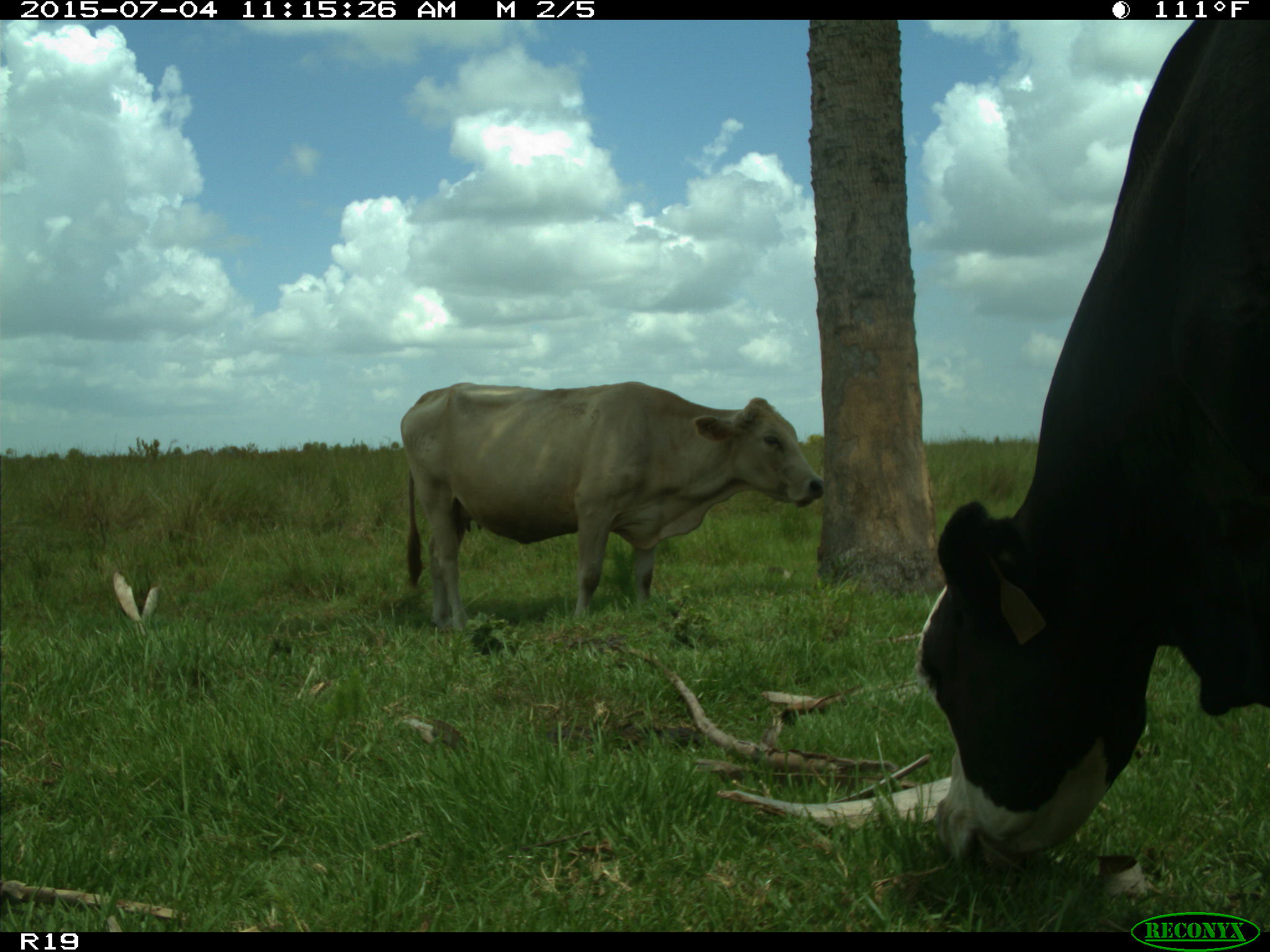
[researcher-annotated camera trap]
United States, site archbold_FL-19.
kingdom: Animalia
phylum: Chordata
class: Mammalia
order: Artiodactyla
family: Bovidae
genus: Bos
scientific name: Bos taurus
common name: domestic cow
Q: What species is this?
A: Bos taurus (domestic cow).